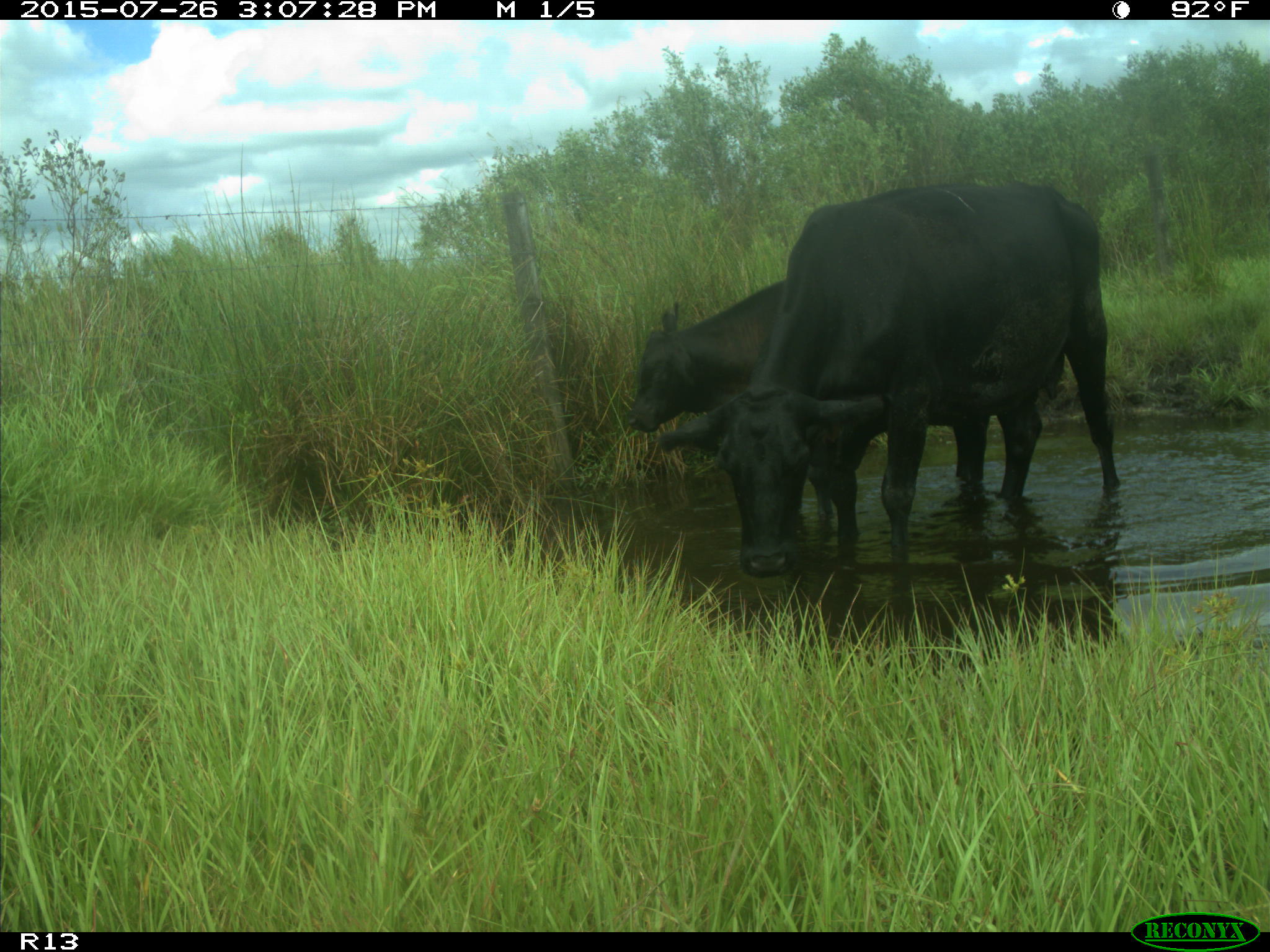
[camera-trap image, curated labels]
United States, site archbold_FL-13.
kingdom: Animalia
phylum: Chordata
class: Mammalia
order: Artiodactyla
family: Bovidae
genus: Bos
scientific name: Bos taurus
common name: domestic cow